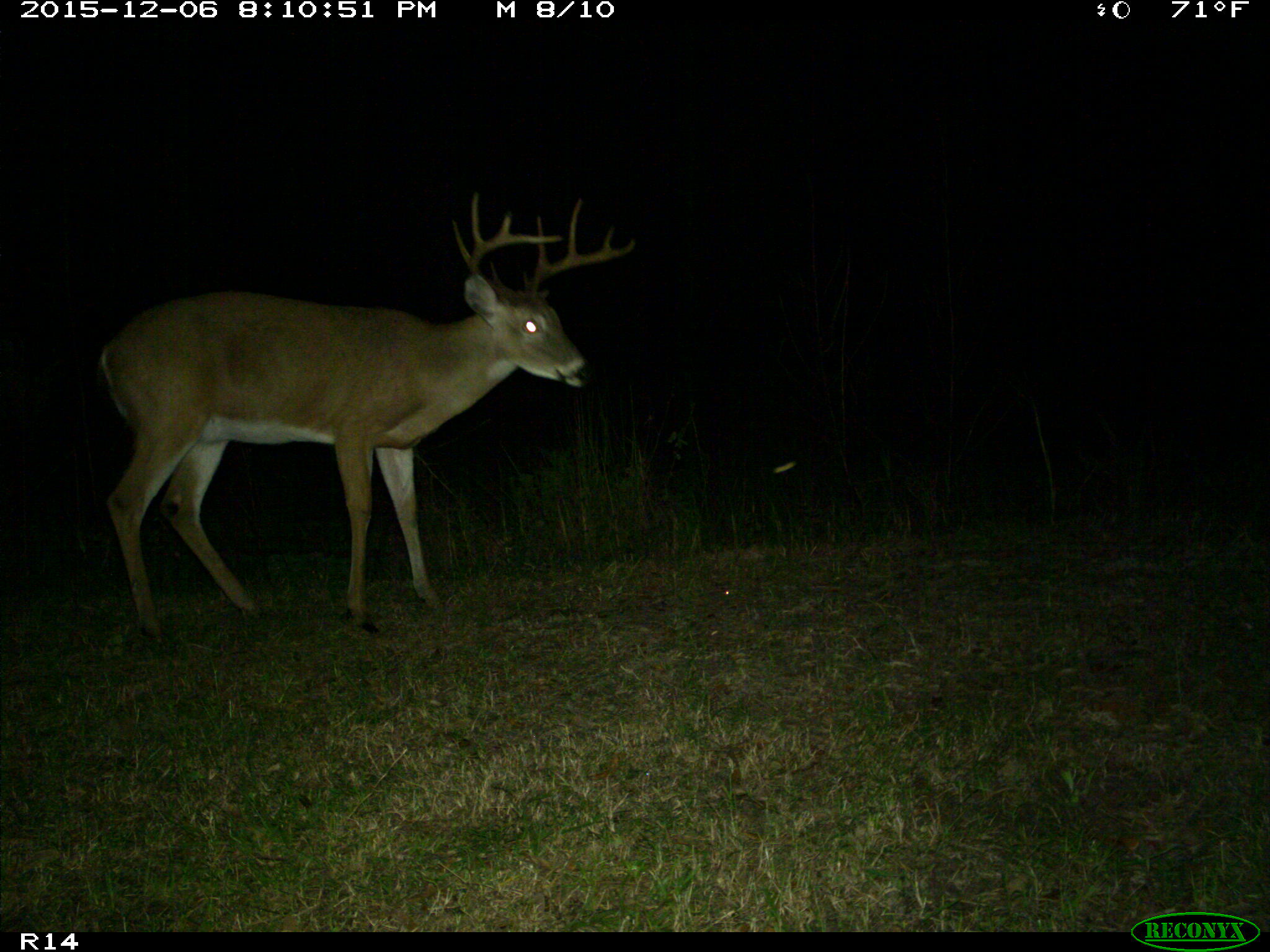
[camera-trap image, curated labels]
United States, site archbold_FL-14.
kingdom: Animalia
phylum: Chordata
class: Mammalia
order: Artiodactyla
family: Cervidae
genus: Odocoileus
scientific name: Odocoileus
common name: deer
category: unidentified deer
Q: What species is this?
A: Unidentified deer (deer) (Odocoileus).